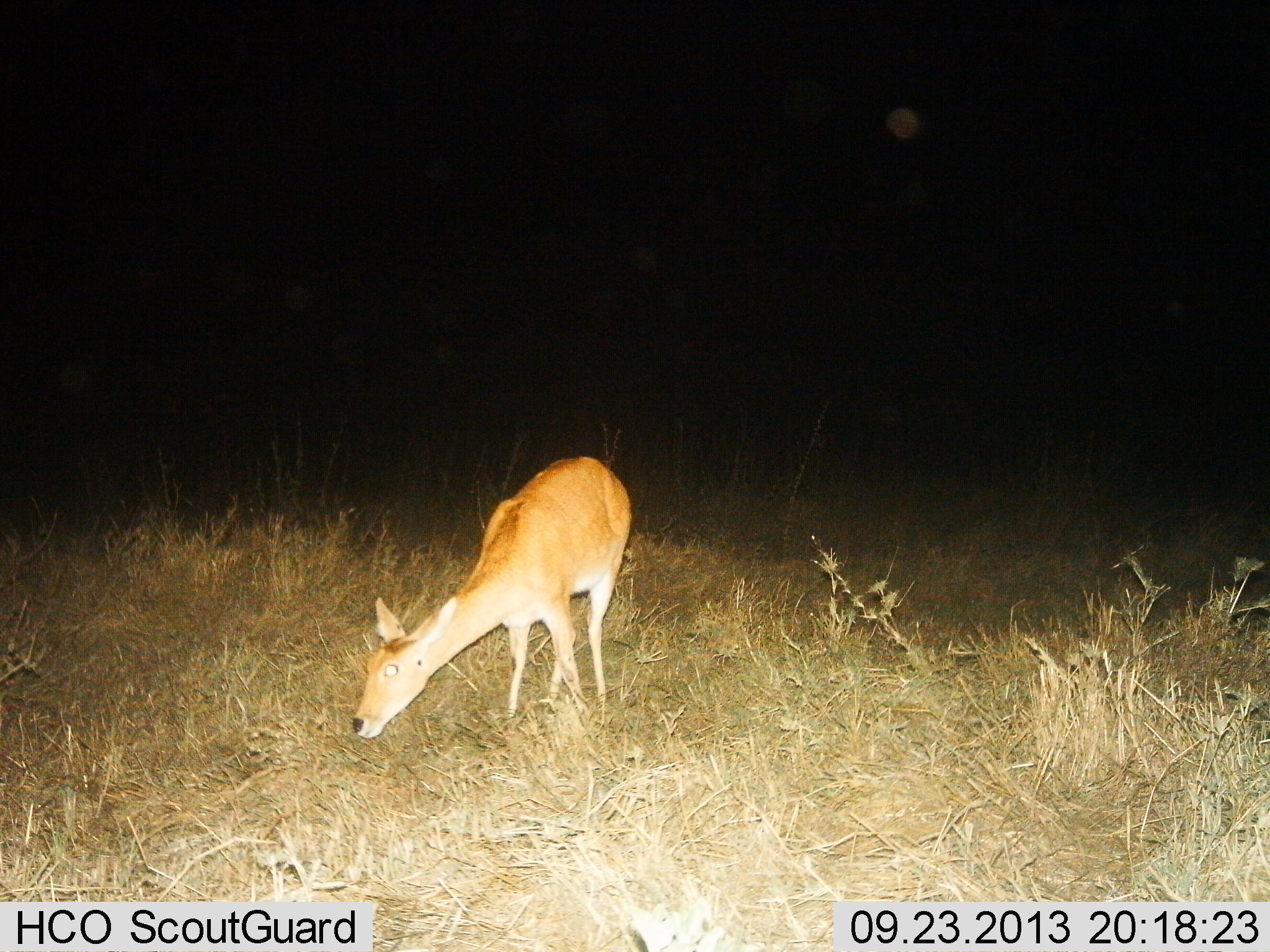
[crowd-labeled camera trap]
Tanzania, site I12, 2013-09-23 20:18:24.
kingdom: Animalia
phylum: Chordata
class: Mammalia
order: Artiodactyla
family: Bovidae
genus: Redunca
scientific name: Redunca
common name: reedbuck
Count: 1.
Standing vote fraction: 28%.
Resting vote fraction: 0%.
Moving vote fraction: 0%.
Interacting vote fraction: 0%.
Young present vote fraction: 0%.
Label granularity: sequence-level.